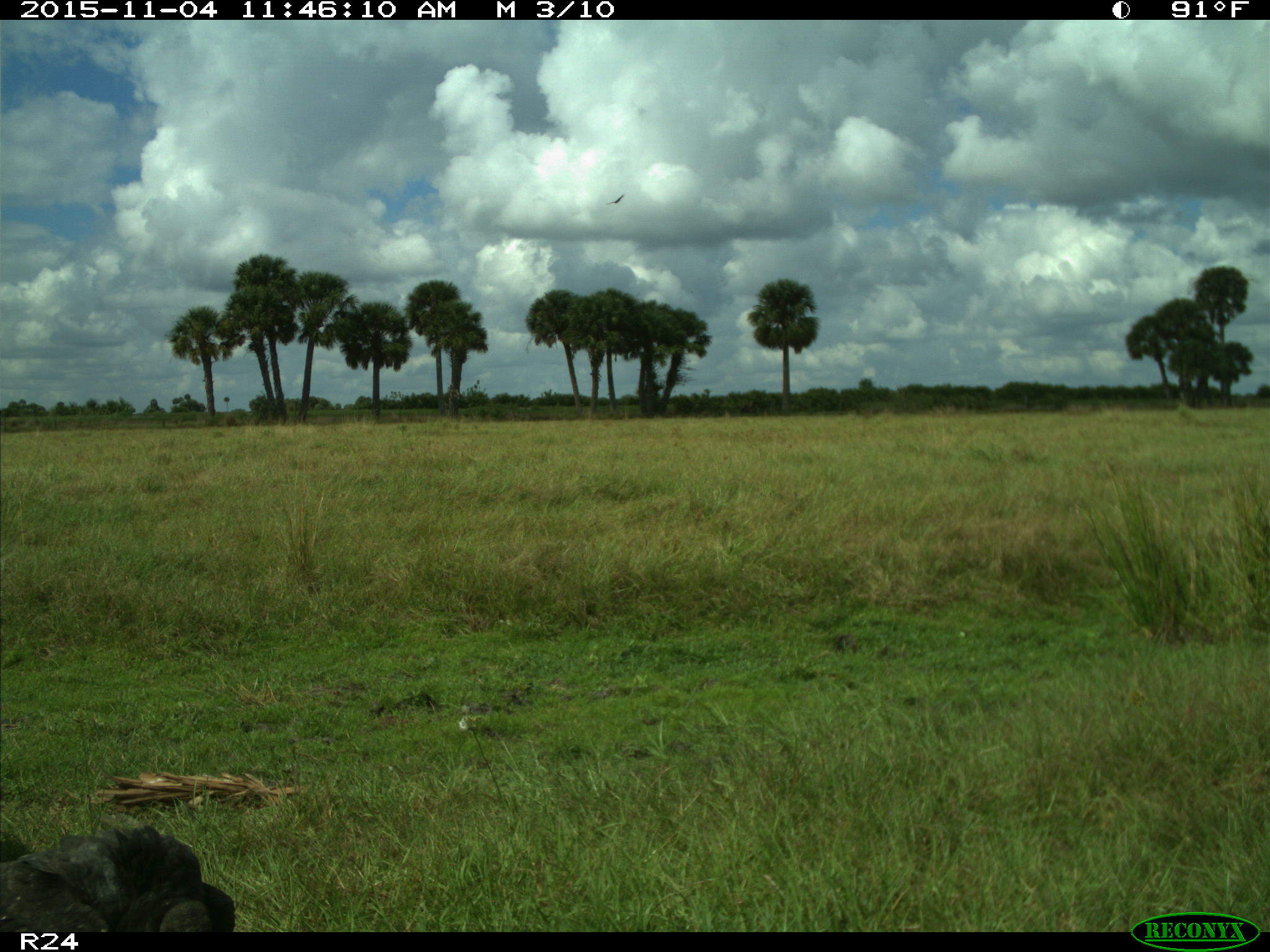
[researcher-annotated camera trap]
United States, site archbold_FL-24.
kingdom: Animalia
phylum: Chordata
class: Aves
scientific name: Aves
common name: birds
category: unidentified bird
Unidentified bird (birds) (Aves).